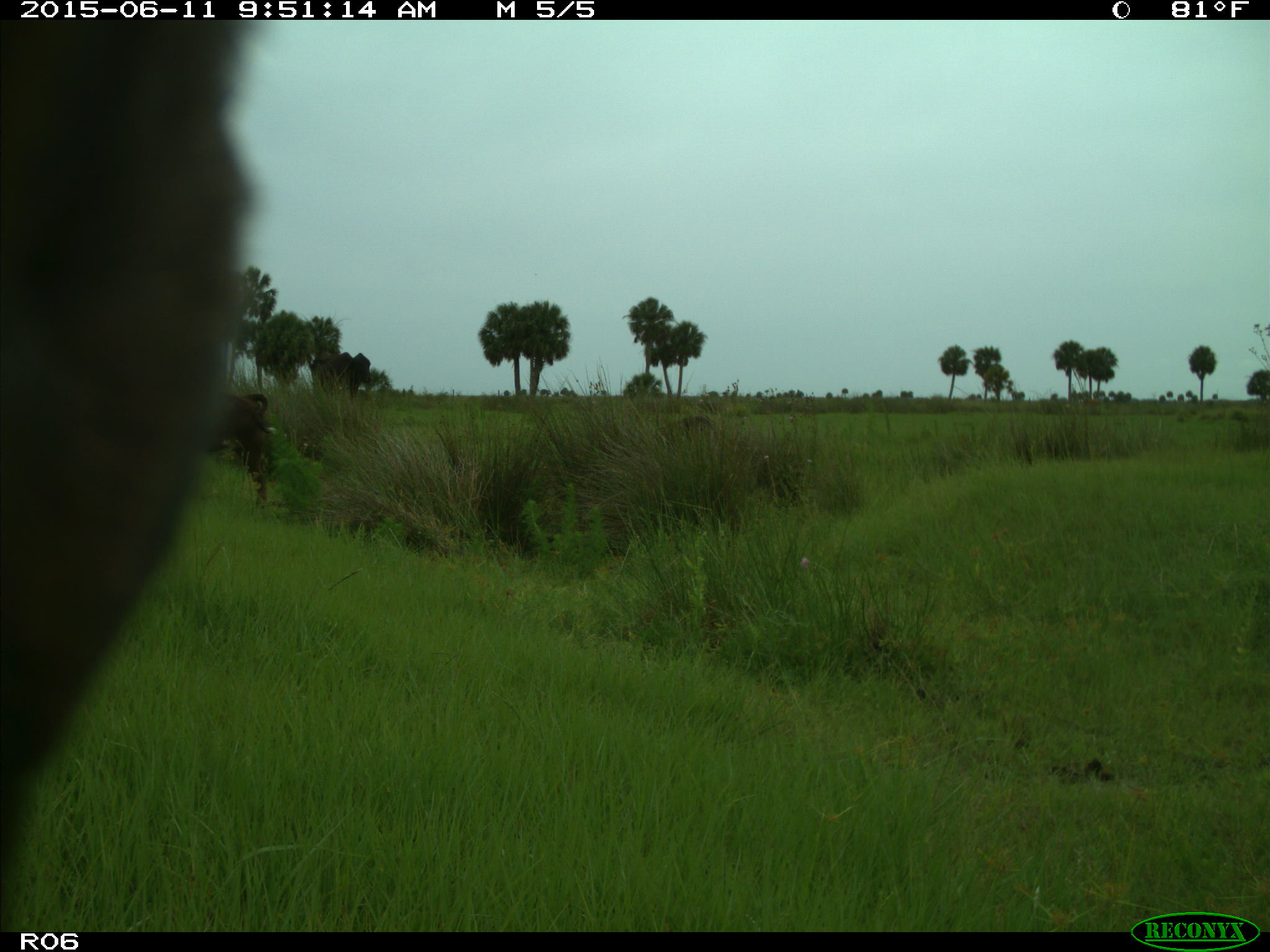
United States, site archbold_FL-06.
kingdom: Animalia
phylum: Chordata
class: Mammalia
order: Artiodactyla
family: Bovidae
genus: Bos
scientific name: Bos taurus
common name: domestic cow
Bos taurus (domestic cow).